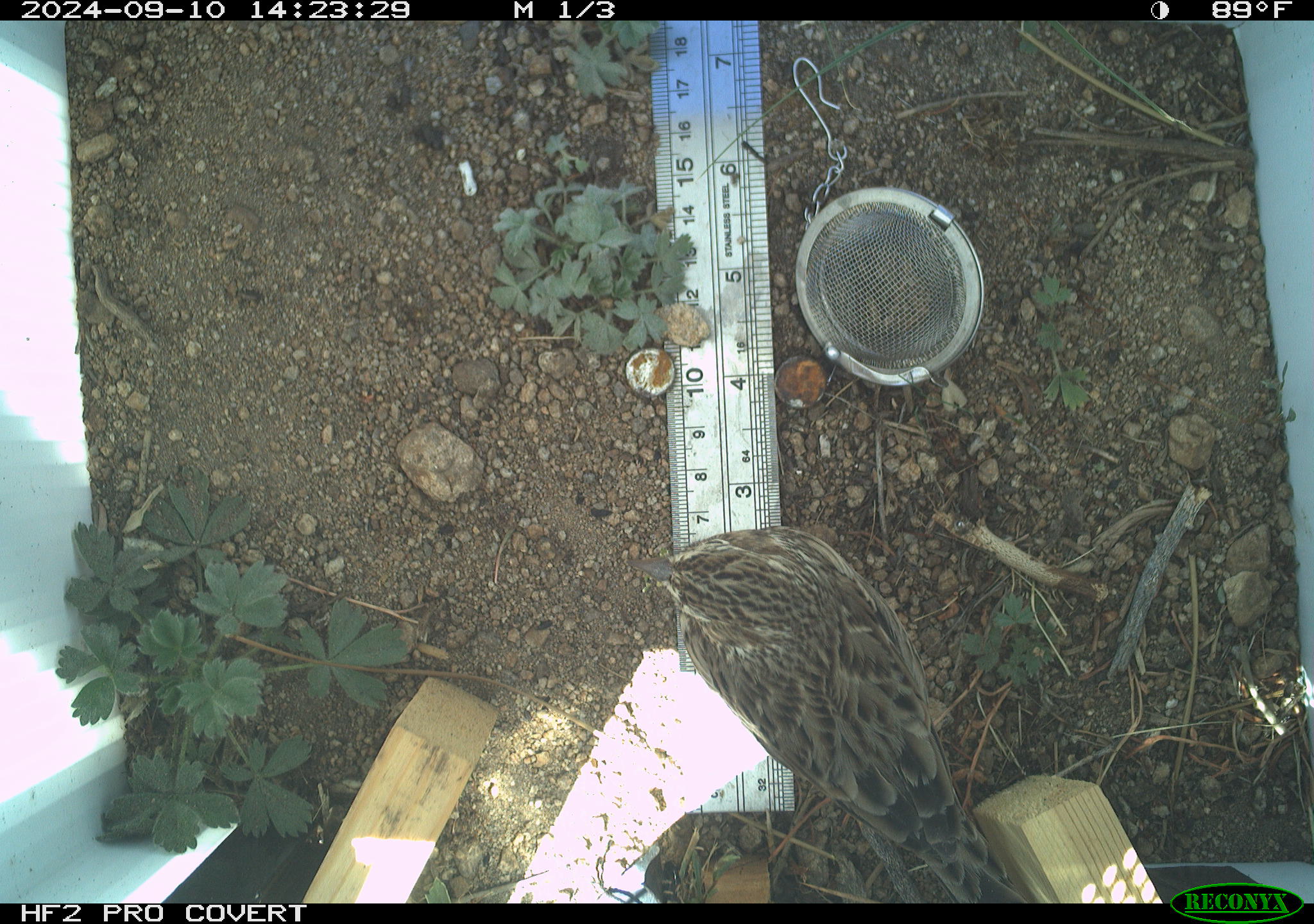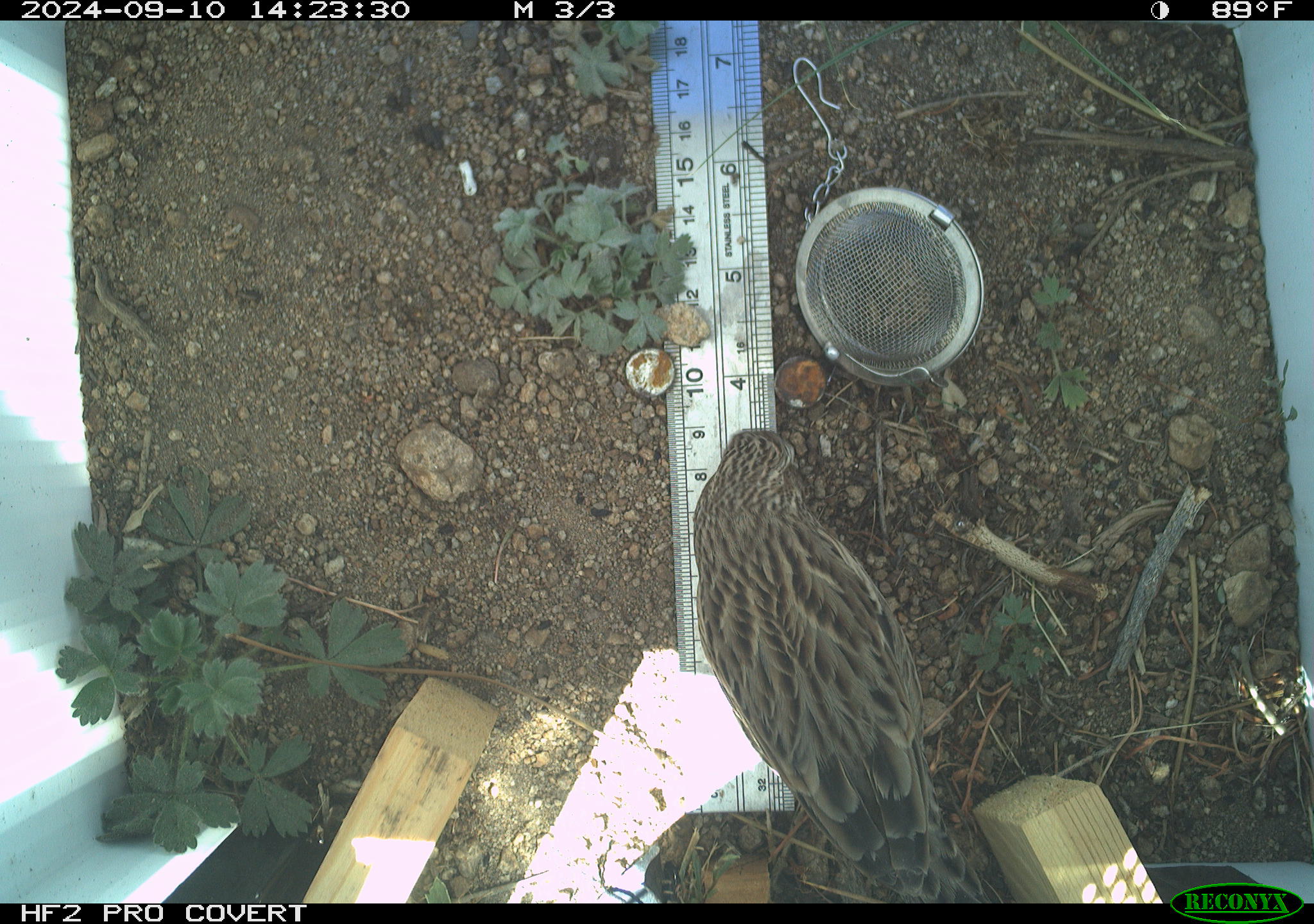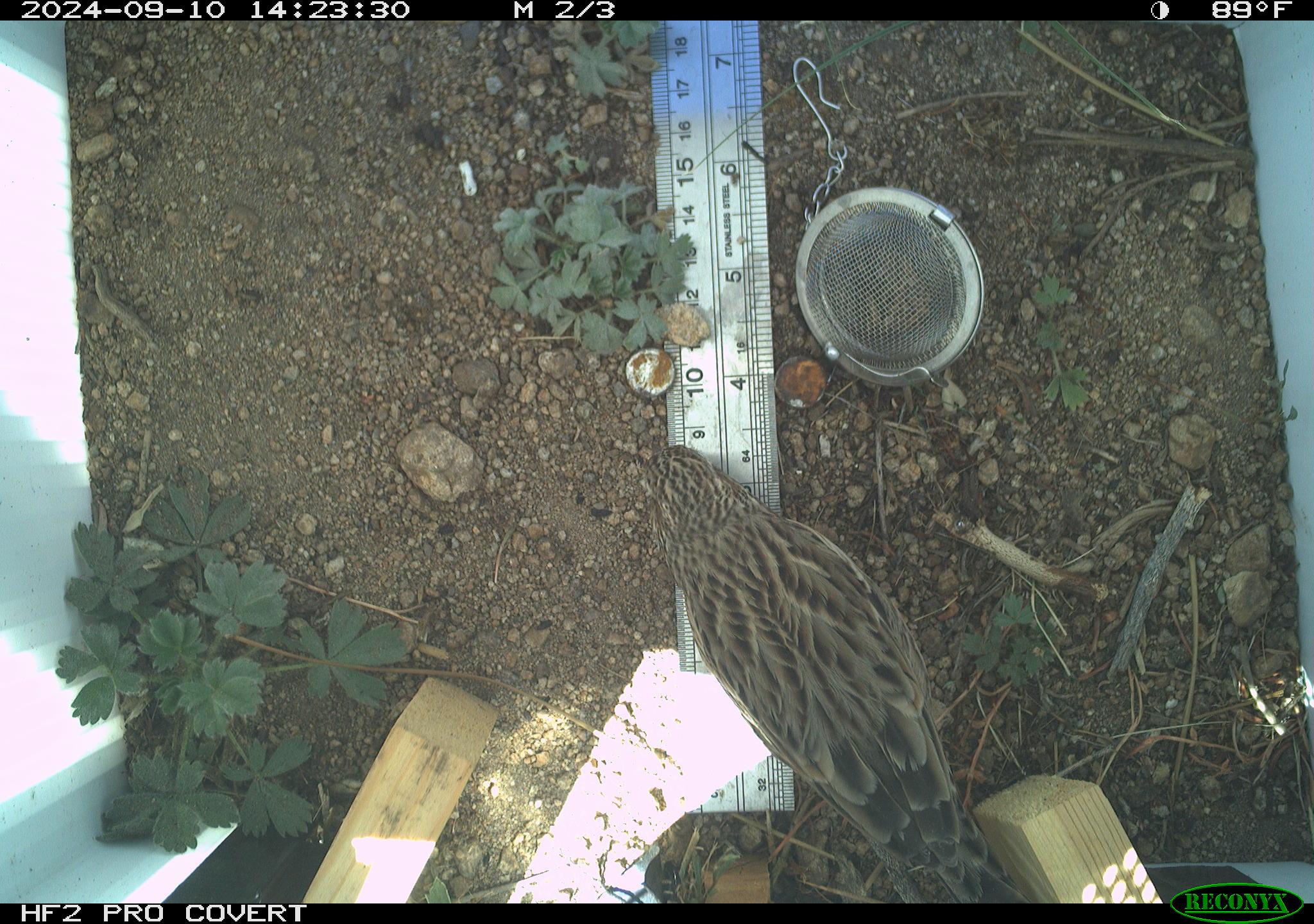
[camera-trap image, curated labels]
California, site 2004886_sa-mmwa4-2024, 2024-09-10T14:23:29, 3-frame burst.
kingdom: Animalia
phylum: Chordata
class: Aves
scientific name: Aves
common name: bird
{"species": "bird (Aves)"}